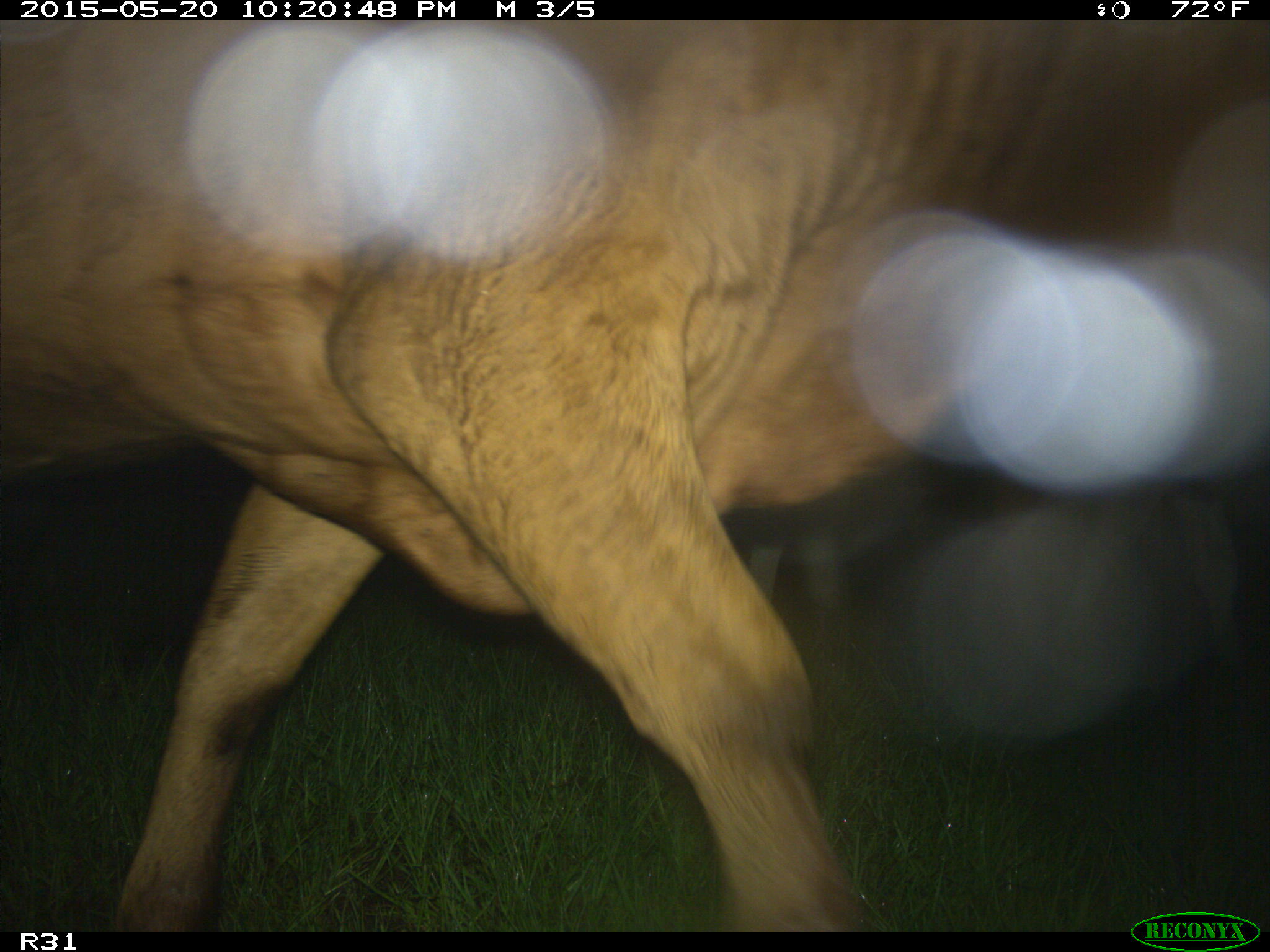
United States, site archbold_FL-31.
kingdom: Animalia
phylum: Chordata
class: Mammalia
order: Artiodactyla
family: Bovidae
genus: Bos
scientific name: Bos taurus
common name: domestic cow